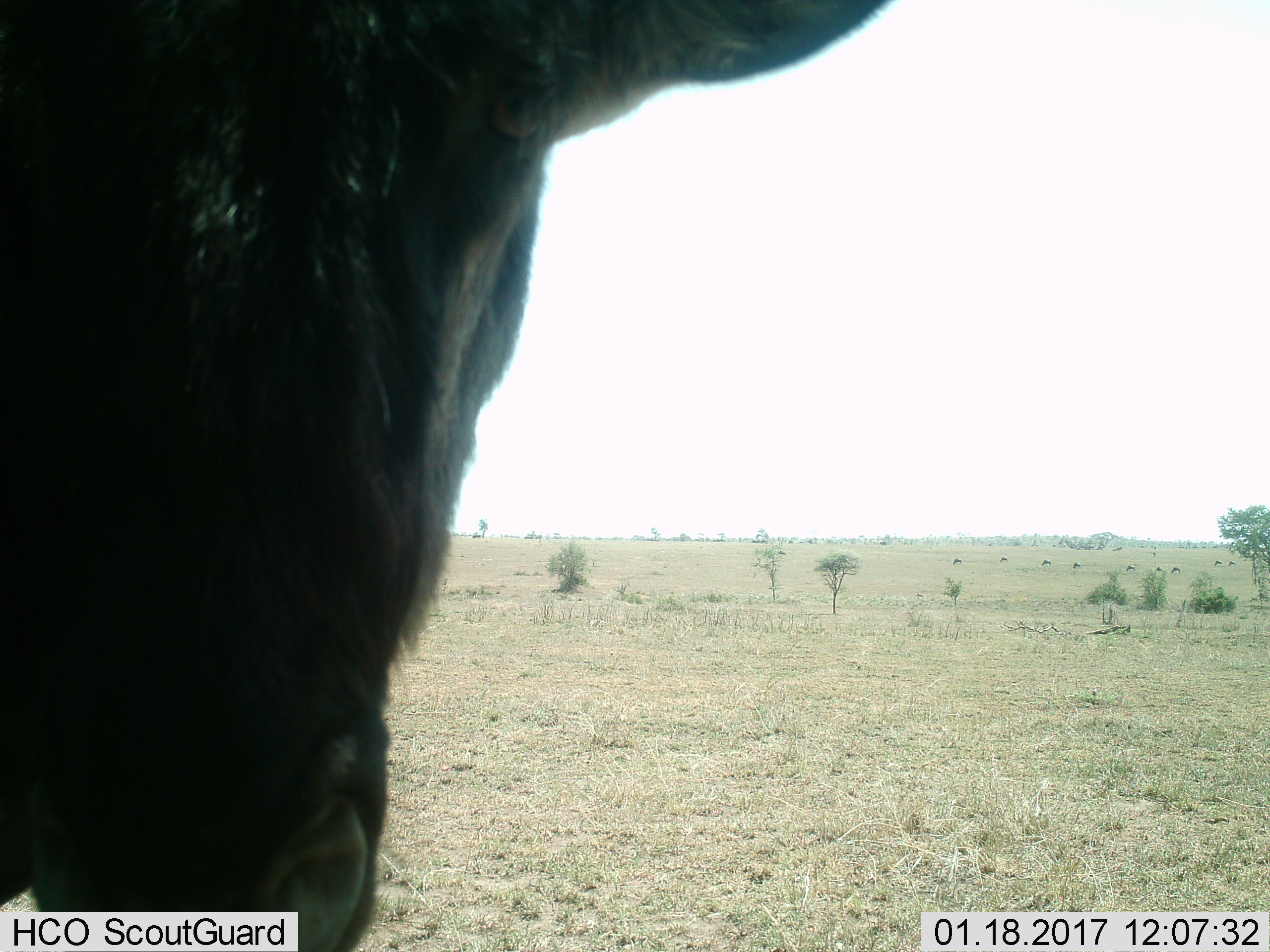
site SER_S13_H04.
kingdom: Animalia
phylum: Chordata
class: Mammalia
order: Artiodactyla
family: Bovidae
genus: Connochaetes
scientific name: Connochaetes taurinus taurinus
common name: blue wildebeest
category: wildebeestblue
Wildebeestblue (blue wildebeest) (Connochaetes taurinus taurinus), count 1. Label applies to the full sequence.